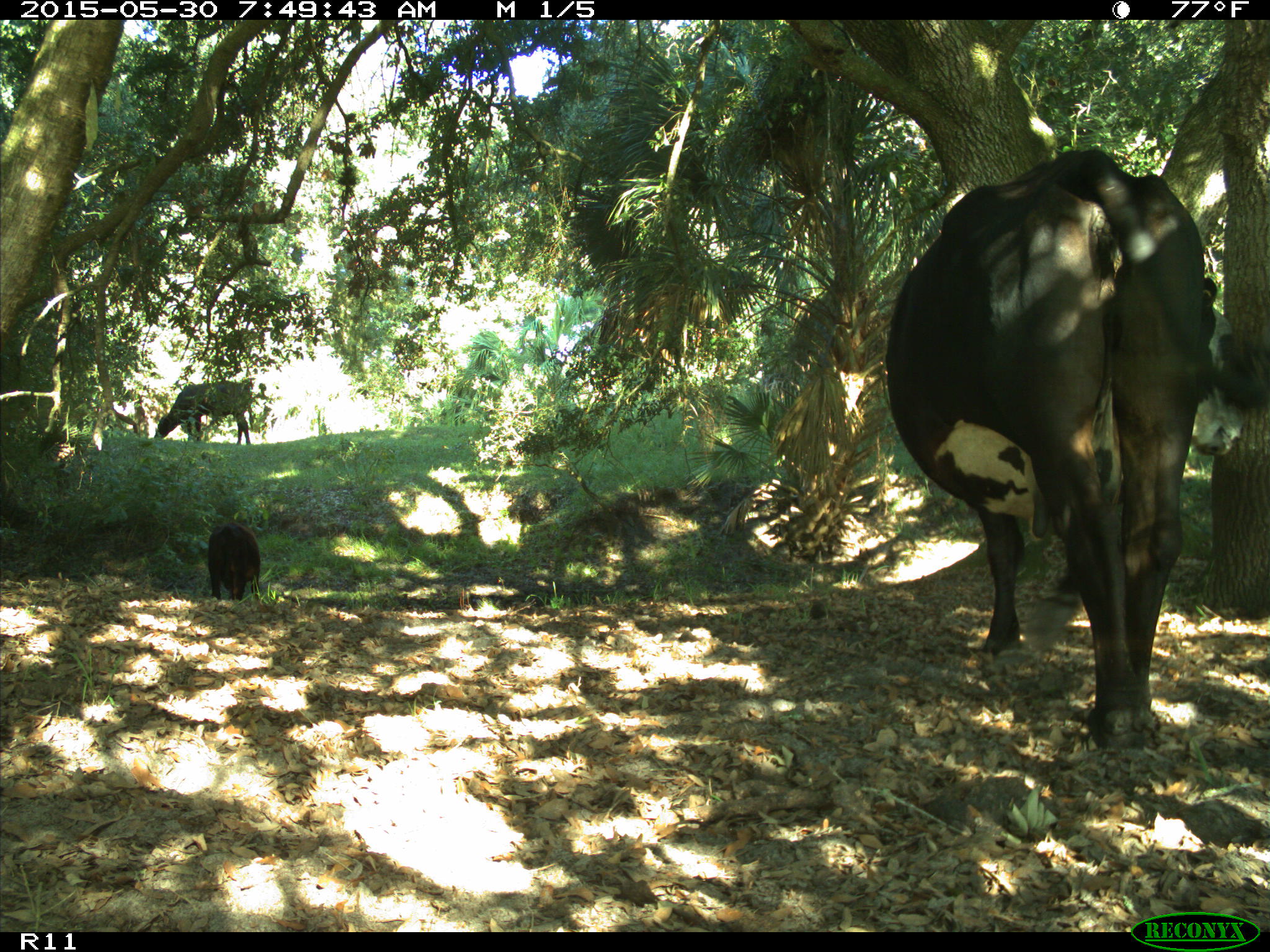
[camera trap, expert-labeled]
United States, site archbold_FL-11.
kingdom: Animalia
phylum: Chordata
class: Mammalia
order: Artiodactyla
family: Bovidae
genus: Bos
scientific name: Bos taurus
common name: domestic cow